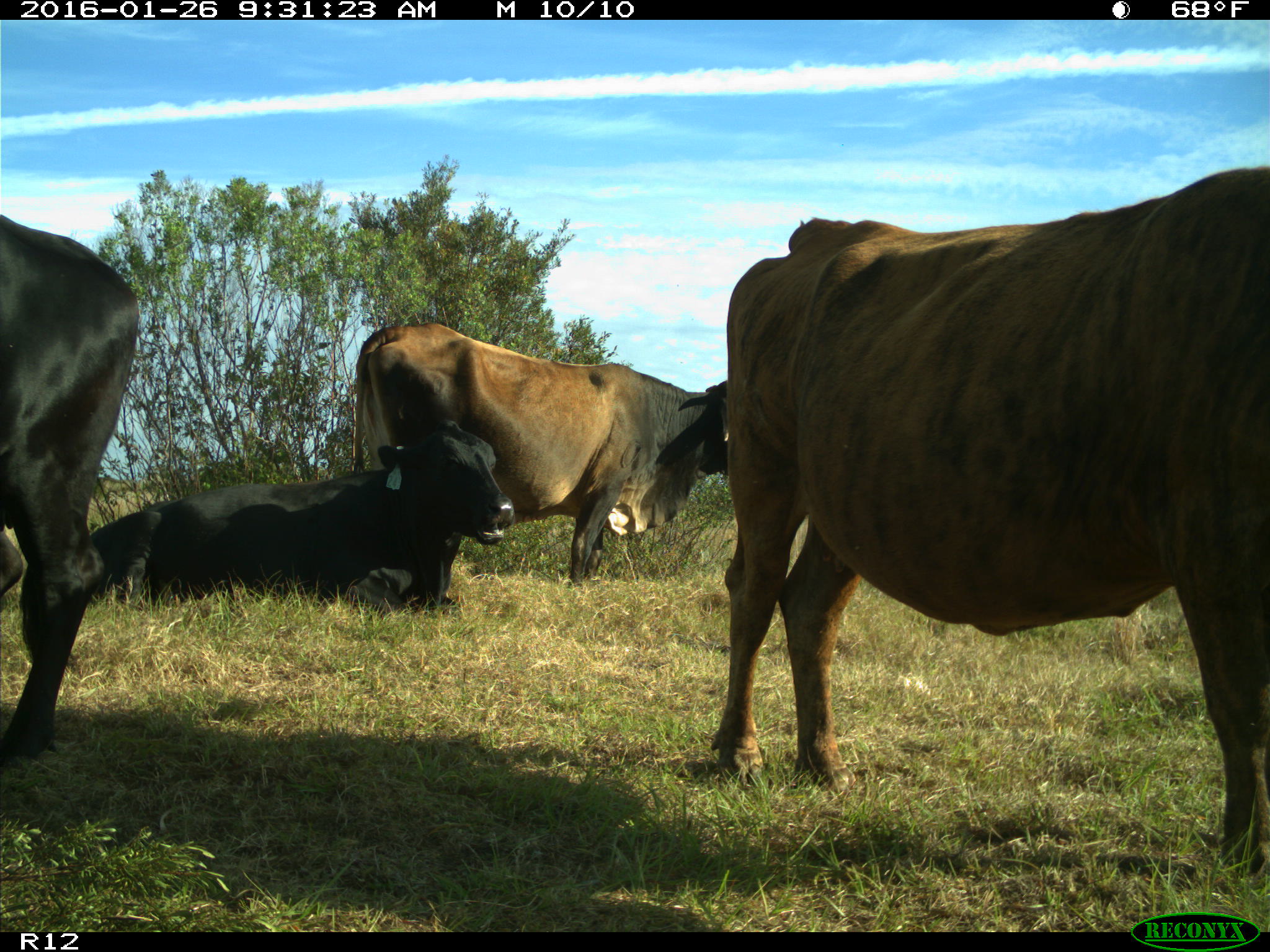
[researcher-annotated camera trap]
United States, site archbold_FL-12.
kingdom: Animalia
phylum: Chordata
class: Mammalia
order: Artiodactyla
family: Bovidae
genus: Bos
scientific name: Bos taurus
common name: domestic cow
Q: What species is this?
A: Bos taurus (domestic cow).